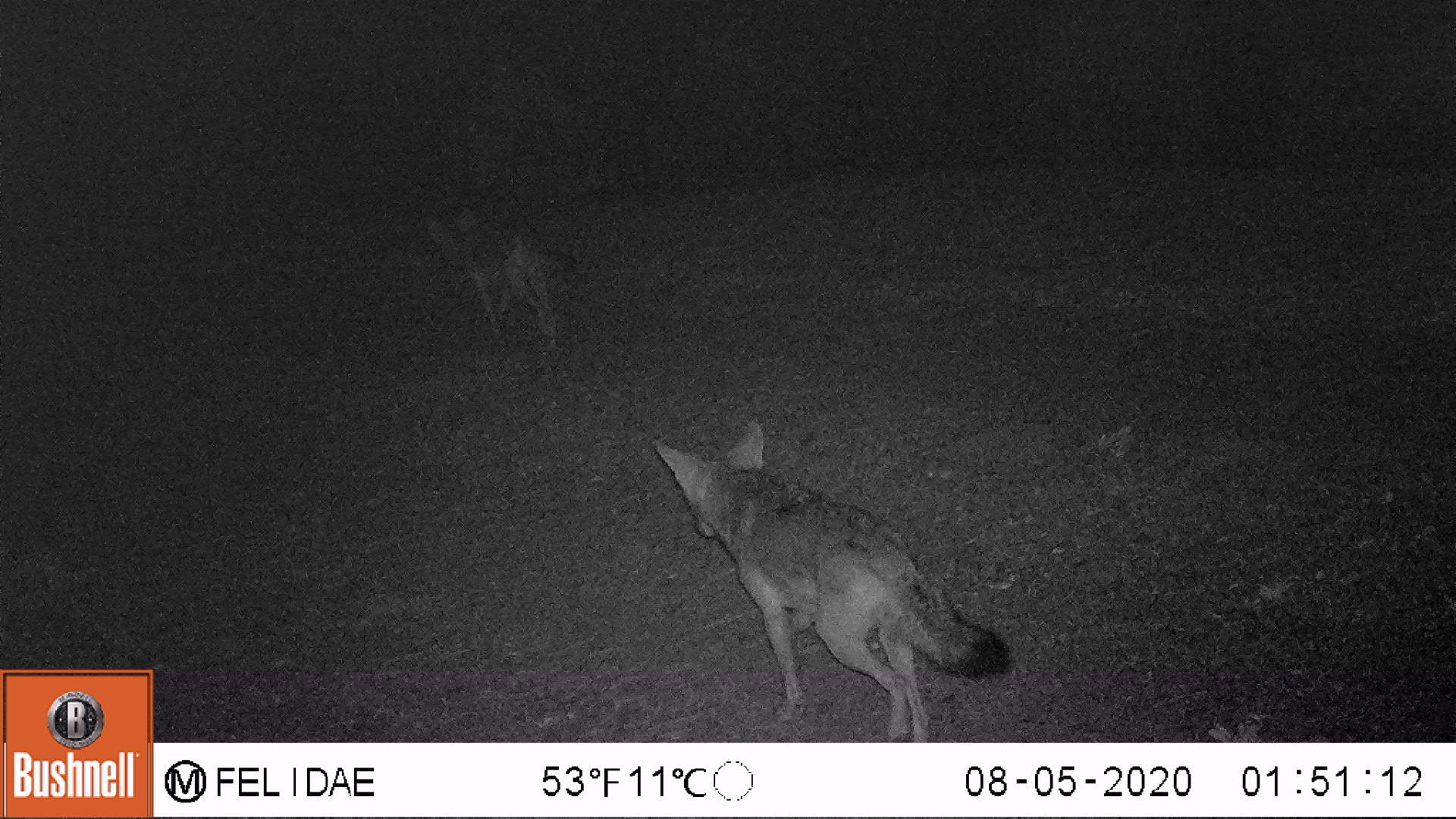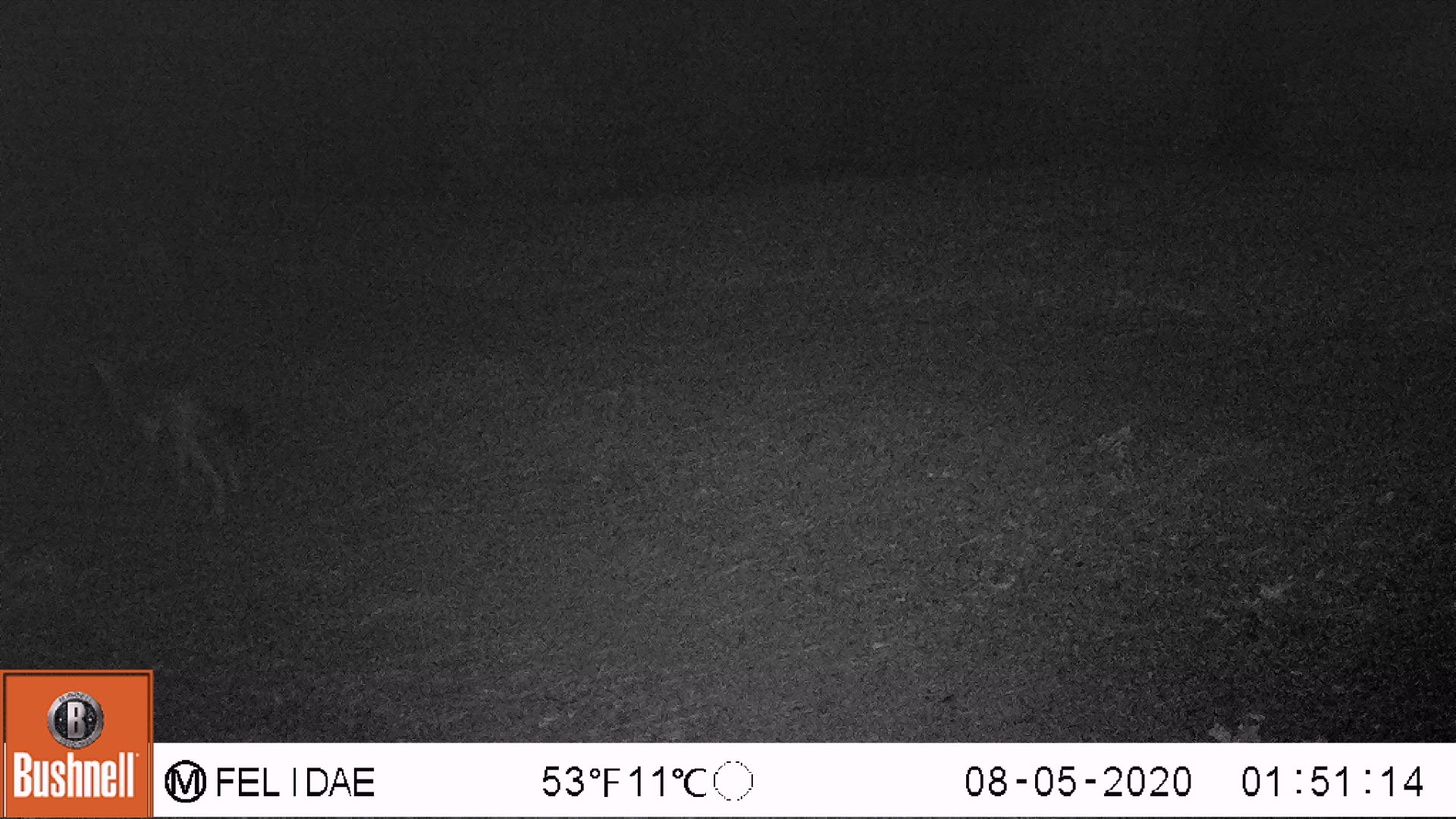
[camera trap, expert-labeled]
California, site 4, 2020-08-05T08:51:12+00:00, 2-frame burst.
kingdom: Animalia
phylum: Chordata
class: Mammalia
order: Carnivora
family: Canidae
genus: Canis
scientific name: Canis latrans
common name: coyote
Coyote (Canis latrans).